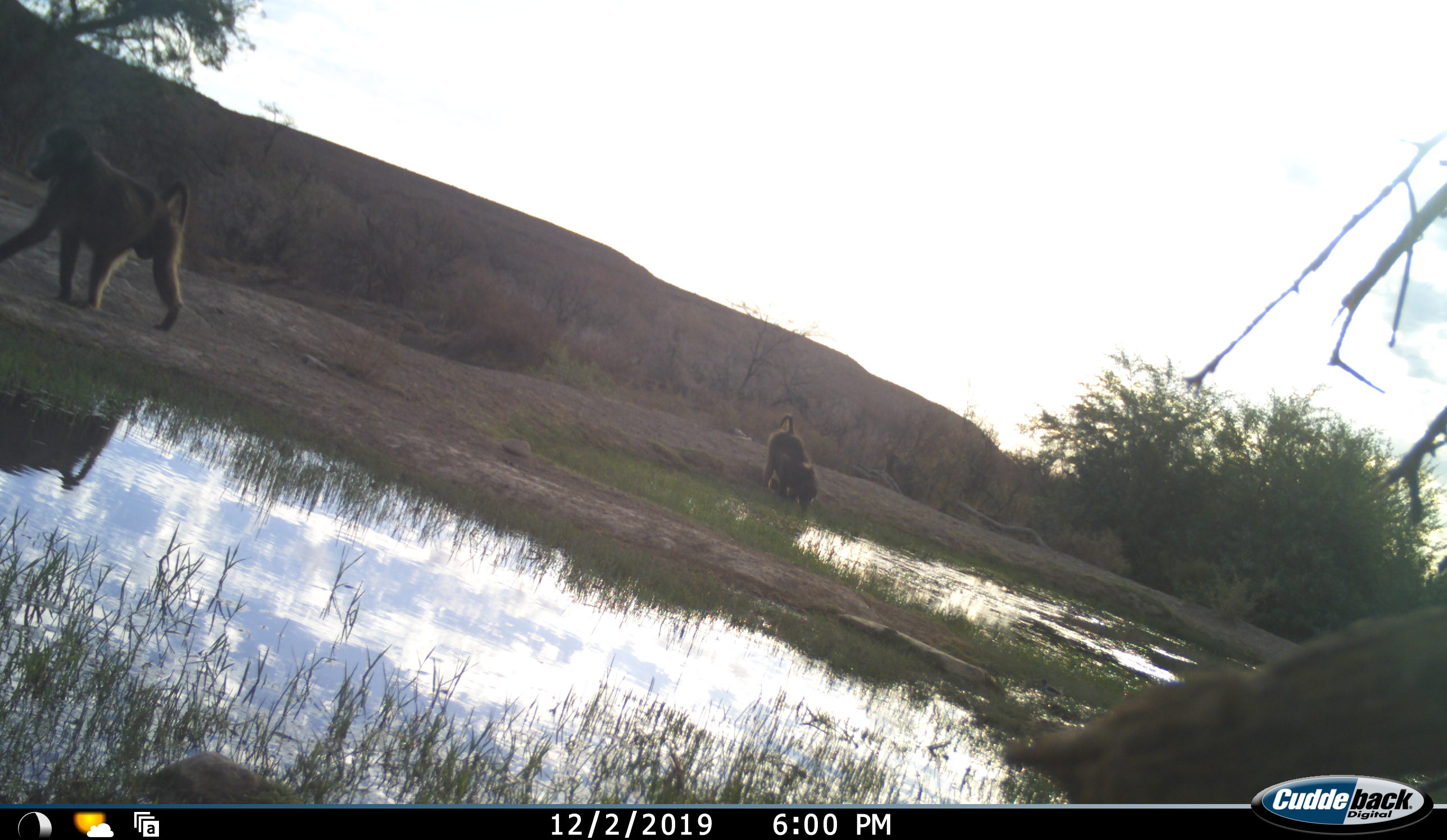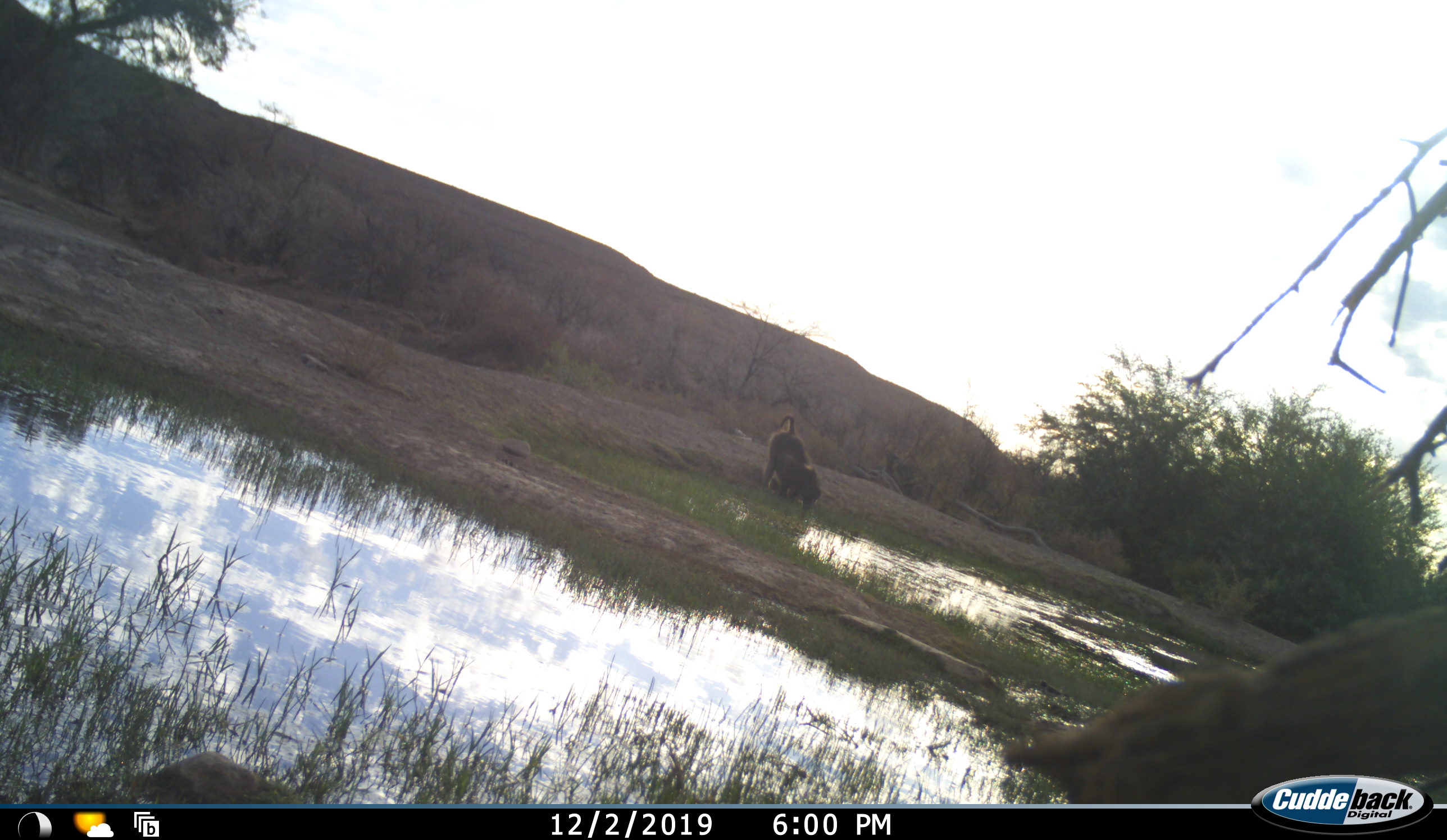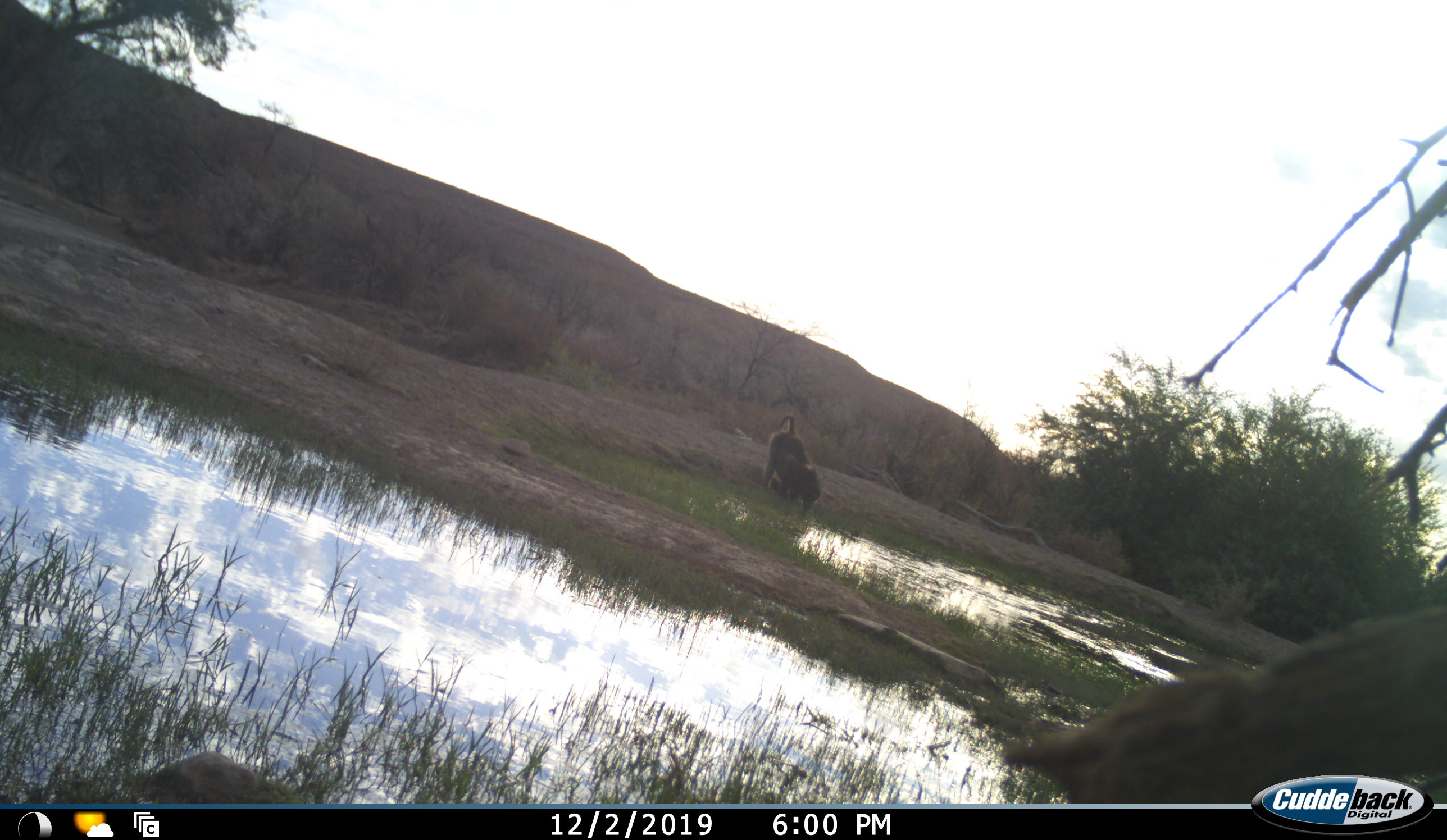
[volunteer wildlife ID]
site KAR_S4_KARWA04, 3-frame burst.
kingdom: Animalia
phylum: Chordata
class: Mammalia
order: Primates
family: Cercopithecidae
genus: Papio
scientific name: Papio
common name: baboon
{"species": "baboon (Papio)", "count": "2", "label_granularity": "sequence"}